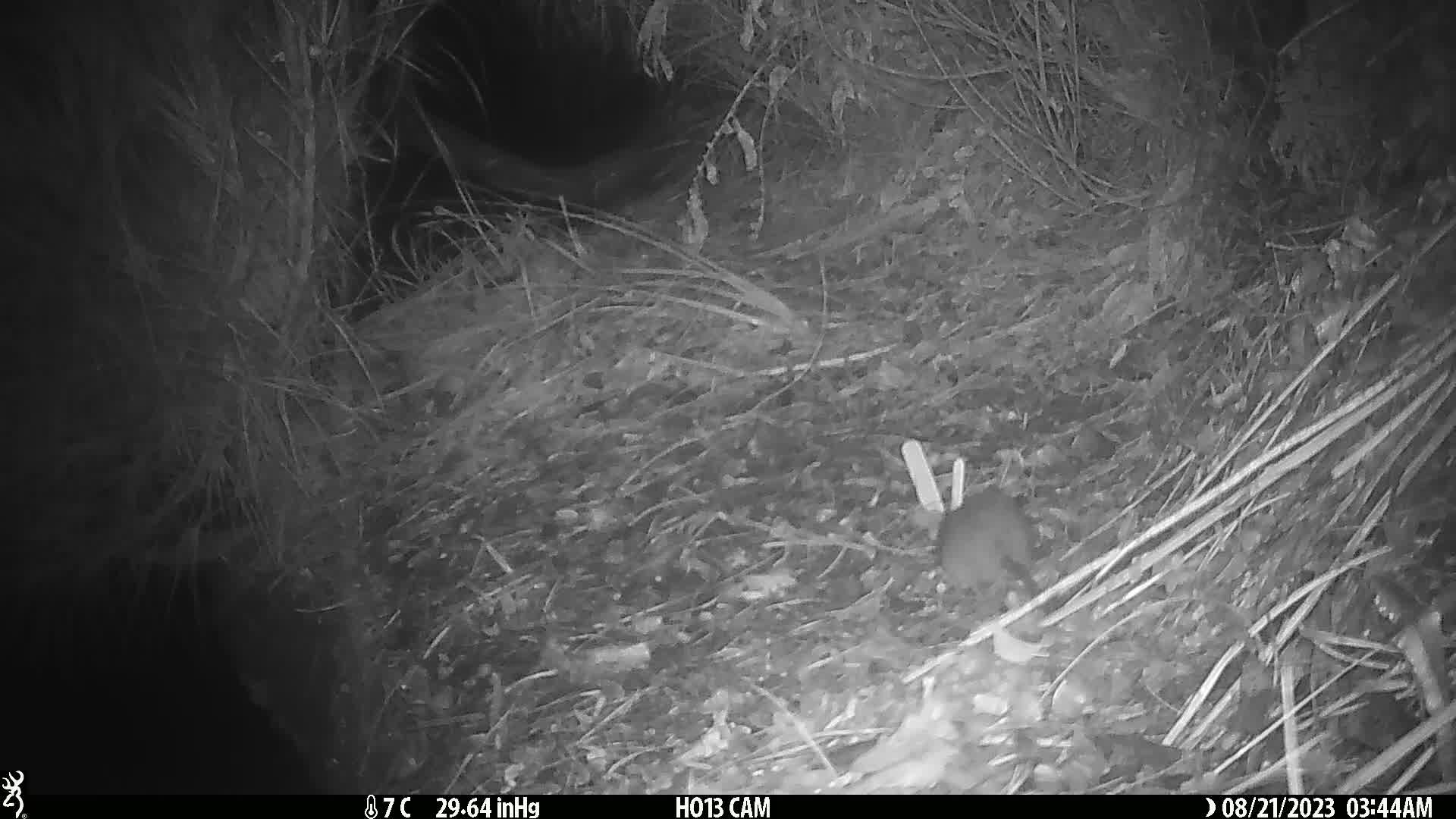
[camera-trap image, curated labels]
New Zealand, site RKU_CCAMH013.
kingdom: Animalia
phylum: Chordata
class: Mammalia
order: Rodentia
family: Muridae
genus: Rattus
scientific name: Rattus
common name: rat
Rat (Rattus).